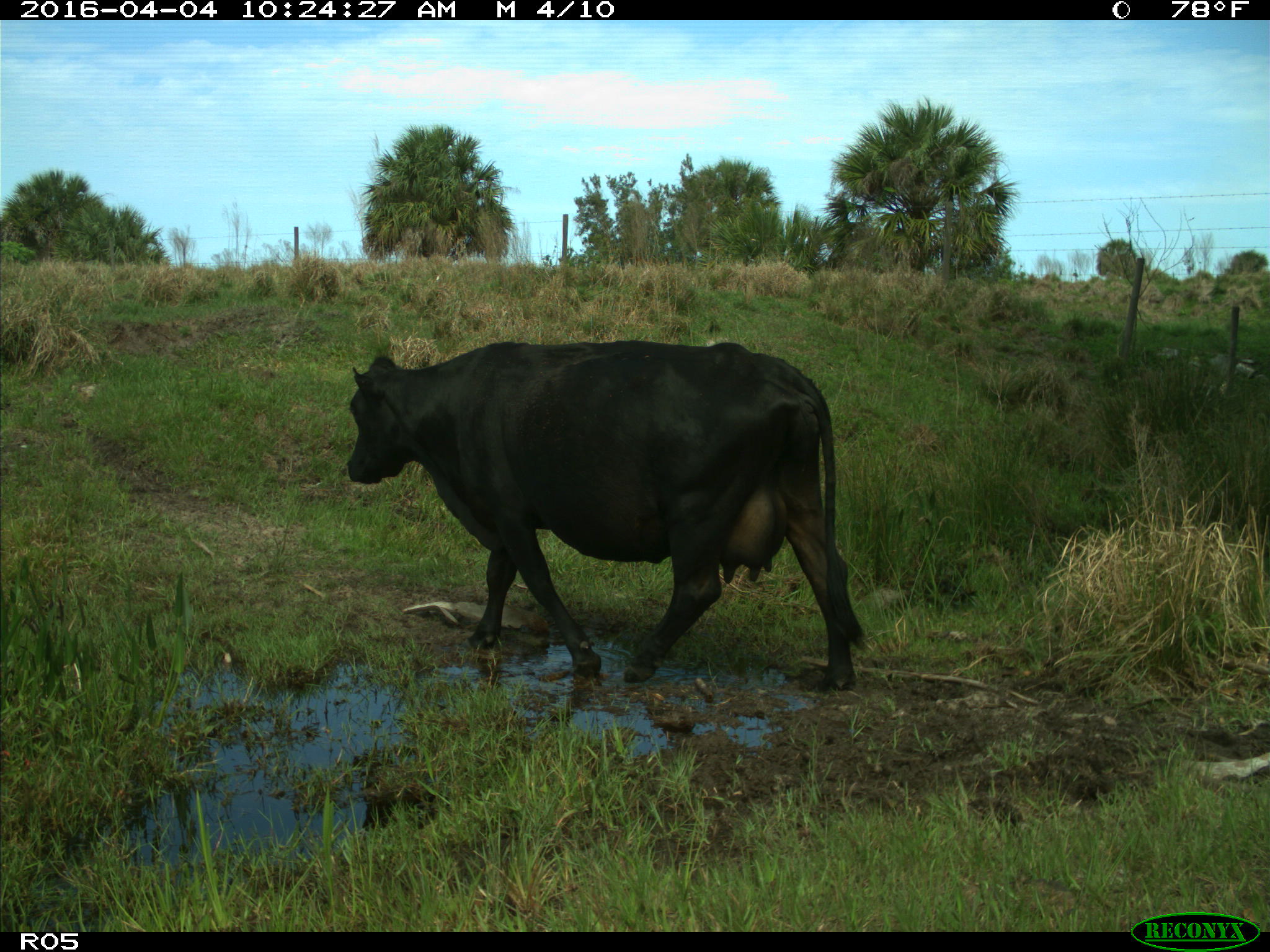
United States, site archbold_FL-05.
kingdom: Animalia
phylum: Chordata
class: Mammalia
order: Artiodactyla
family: Bovidae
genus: Bos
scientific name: Bos taurus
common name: domestic cow